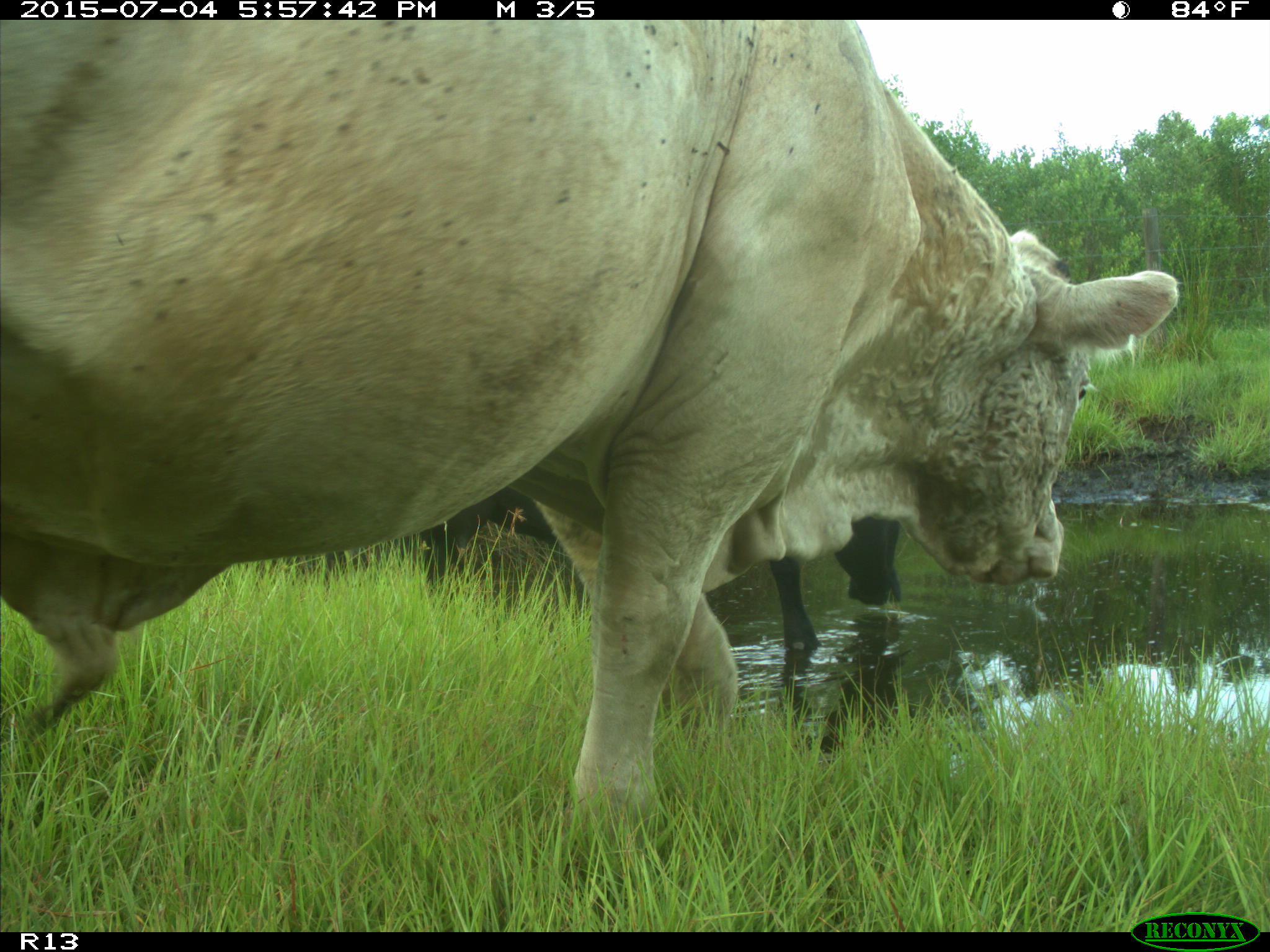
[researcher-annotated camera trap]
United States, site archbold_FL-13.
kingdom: Animalia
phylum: Chordata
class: Mammalia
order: Artiodactyla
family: Bovidae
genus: Bos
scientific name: Bos taurus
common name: domestic cow